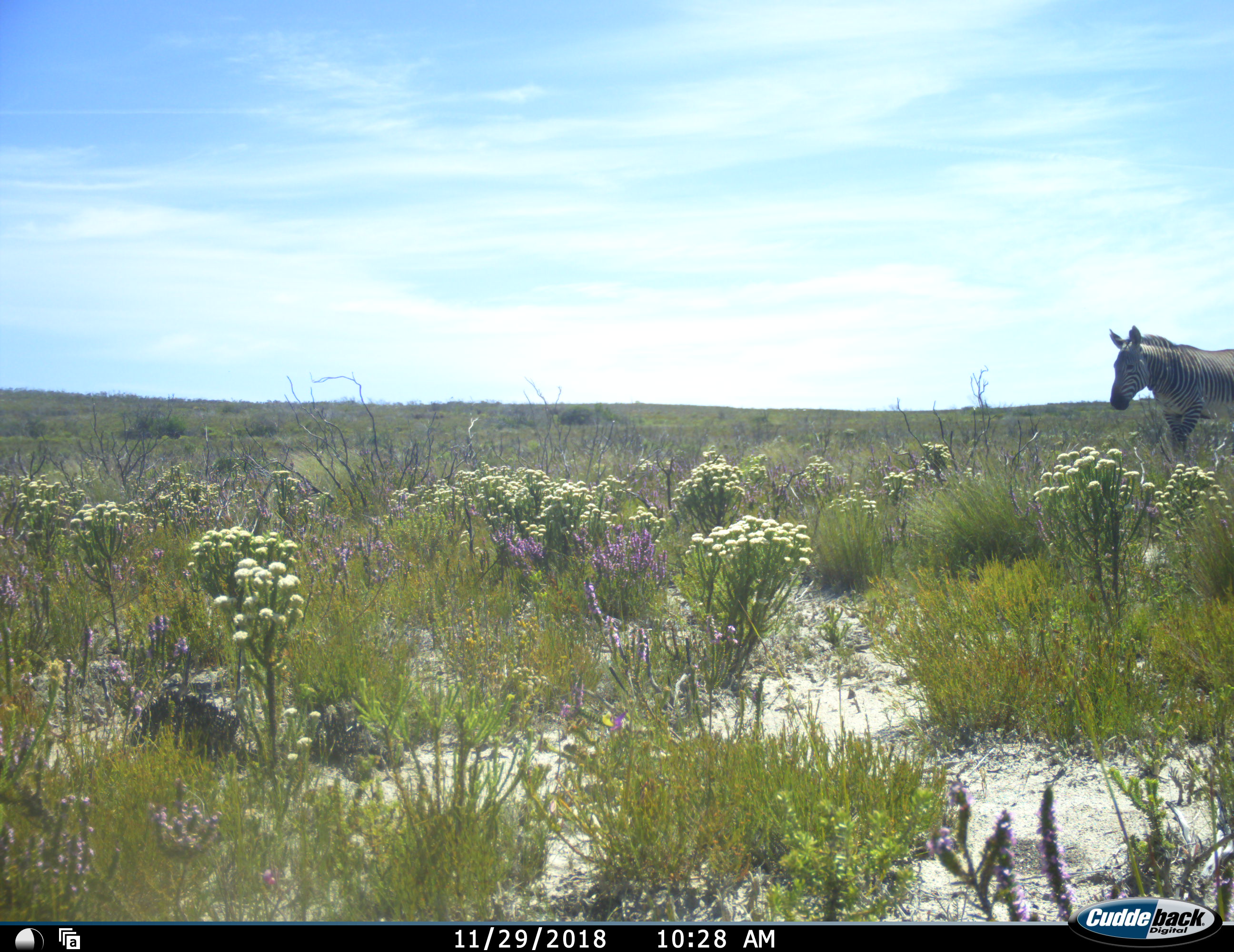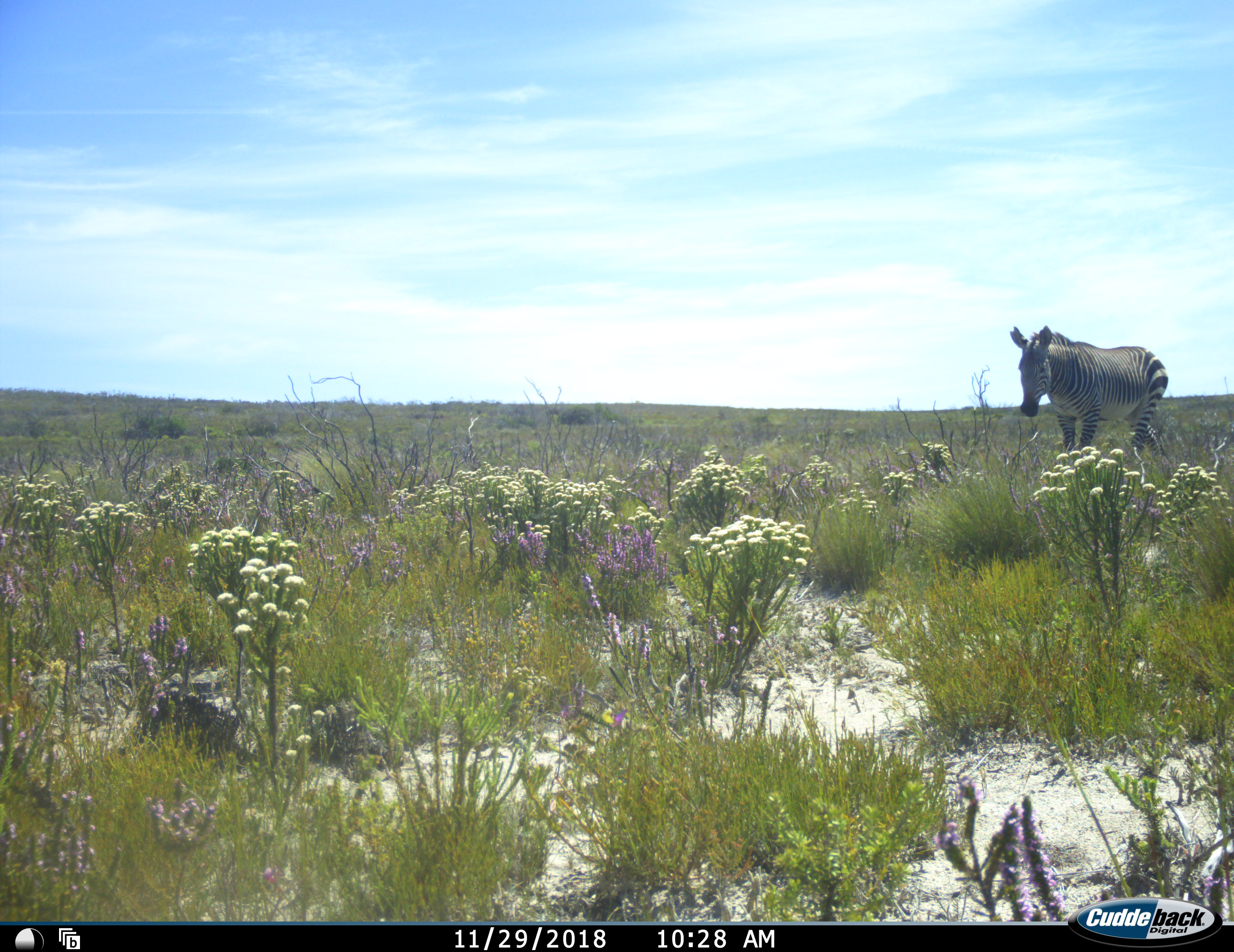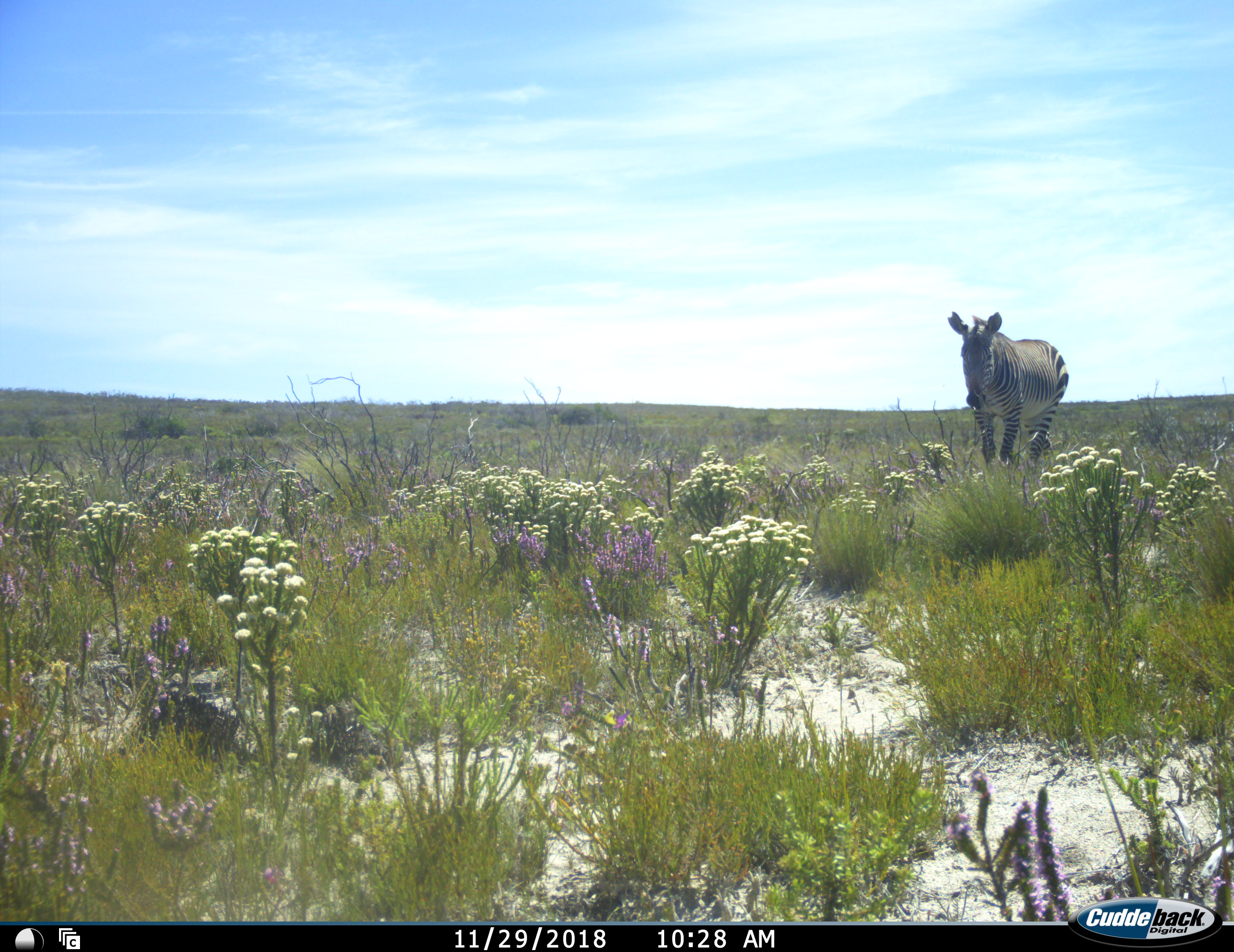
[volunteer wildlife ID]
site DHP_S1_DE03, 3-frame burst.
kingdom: Animalia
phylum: Chordata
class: Mammalia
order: Perissodactyla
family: Equidae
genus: Equus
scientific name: Equus zebra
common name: mountain zebra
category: zebramountain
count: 1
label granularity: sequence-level